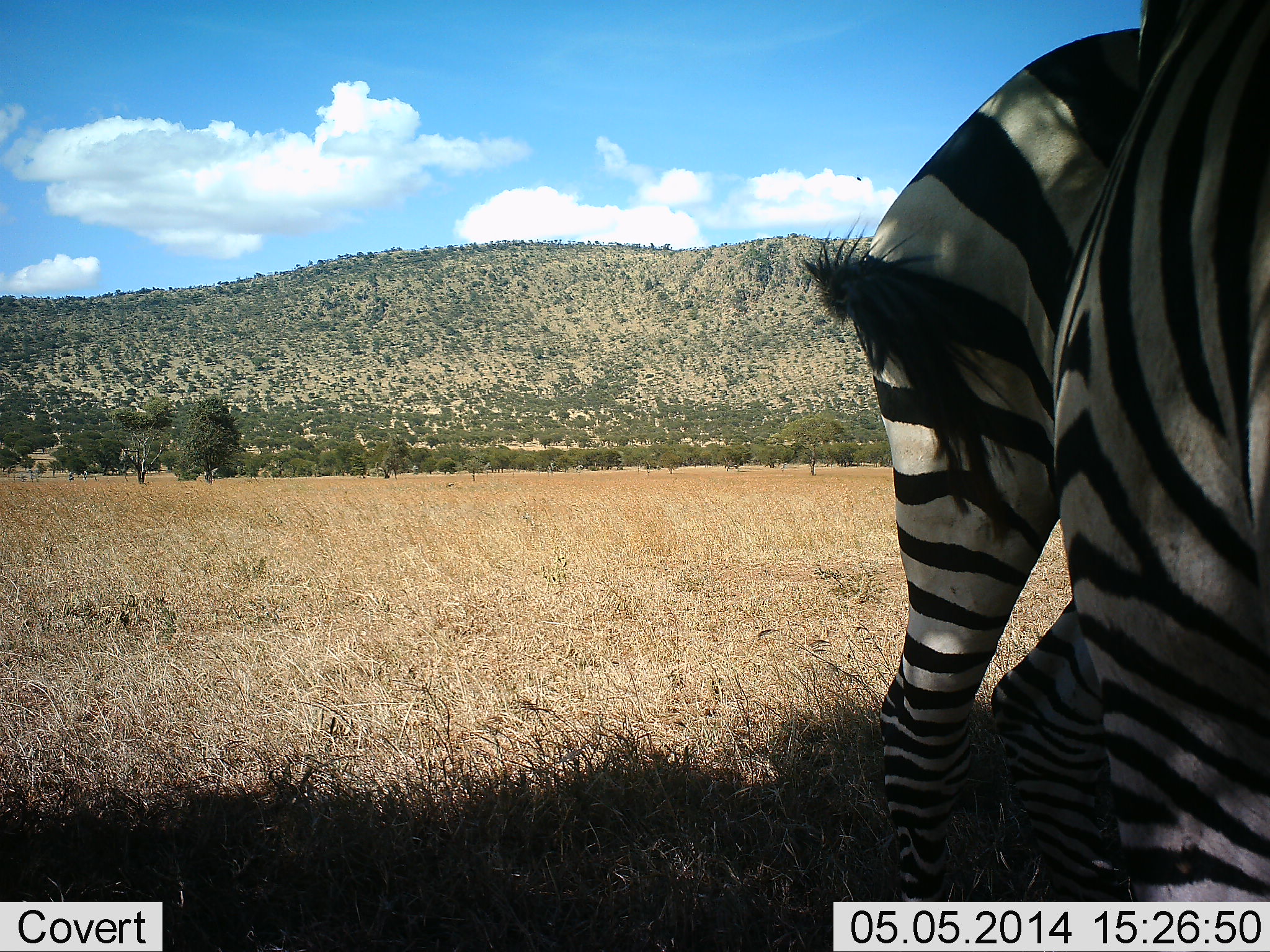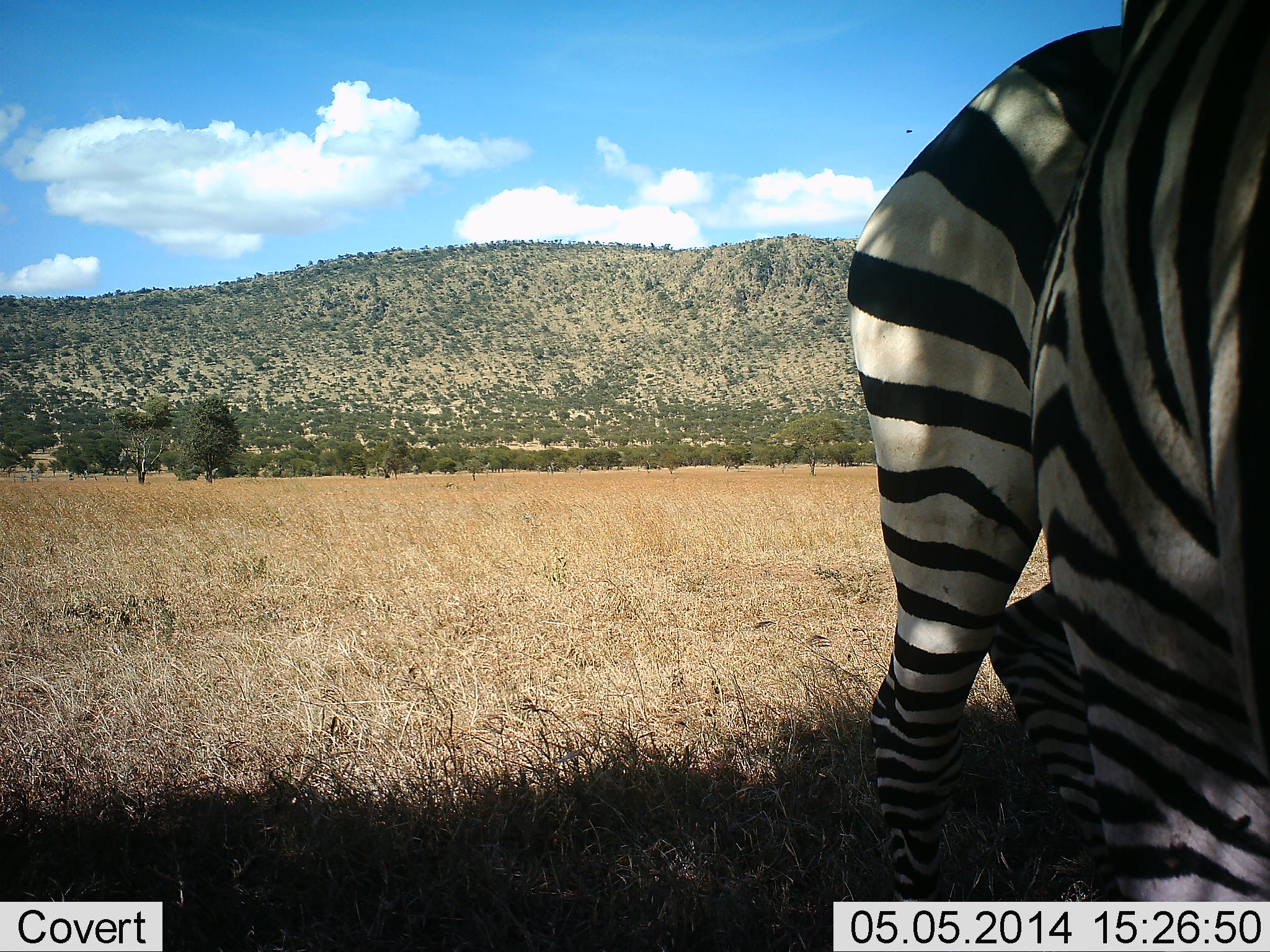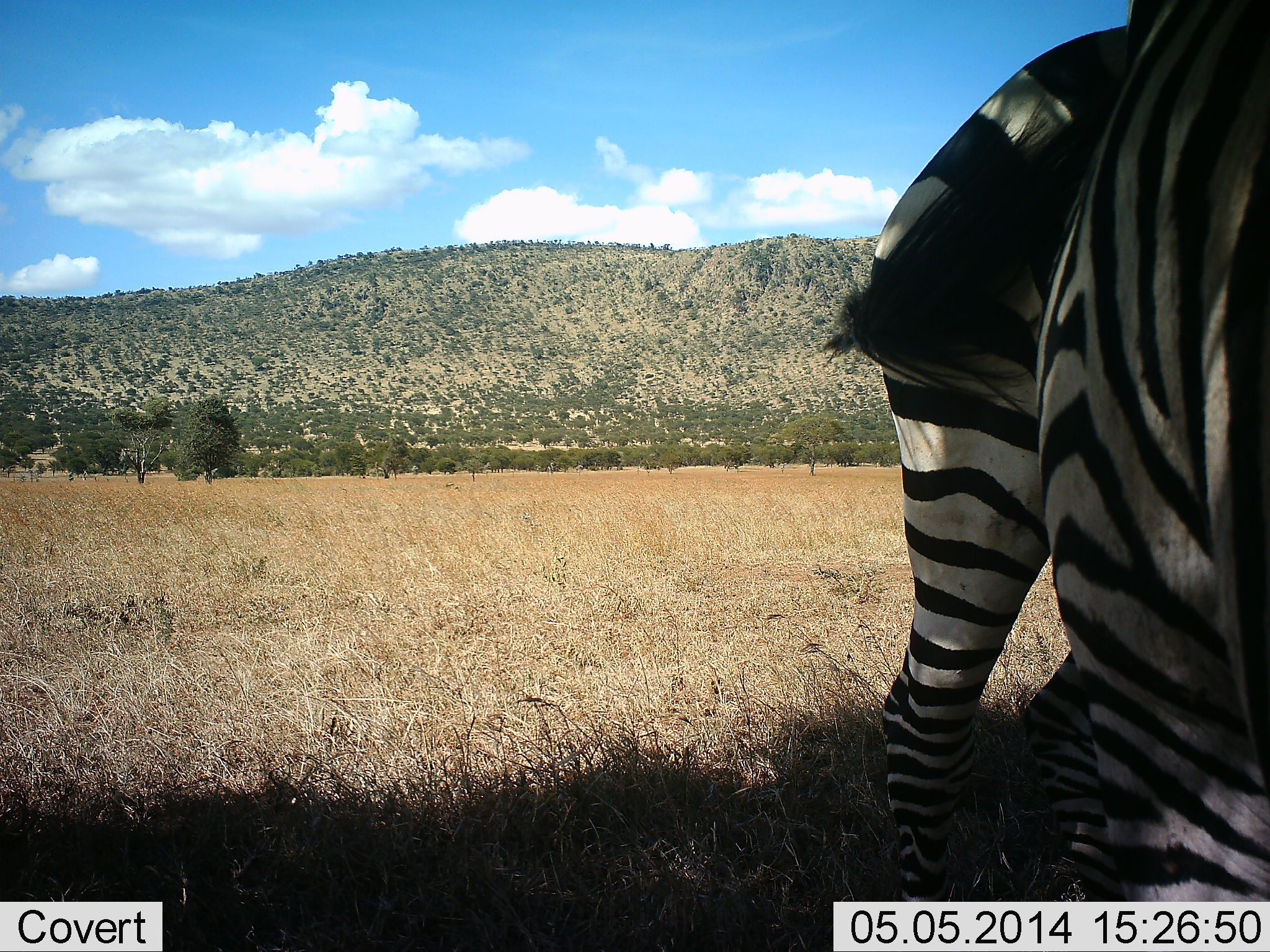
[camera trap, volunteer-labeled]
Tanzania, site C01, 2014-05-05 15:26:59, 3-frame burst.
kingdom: Animalia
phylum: Chordata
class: Mammalia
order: Perissodactyla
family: Equidae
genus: Equus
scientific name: Equus quagga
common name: plains zebra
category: zebra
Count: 1.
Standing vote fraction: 83%.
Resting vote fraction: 2%.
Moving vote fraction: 8%.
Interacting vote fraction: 3%.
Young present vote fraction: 2%.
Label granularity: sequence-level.